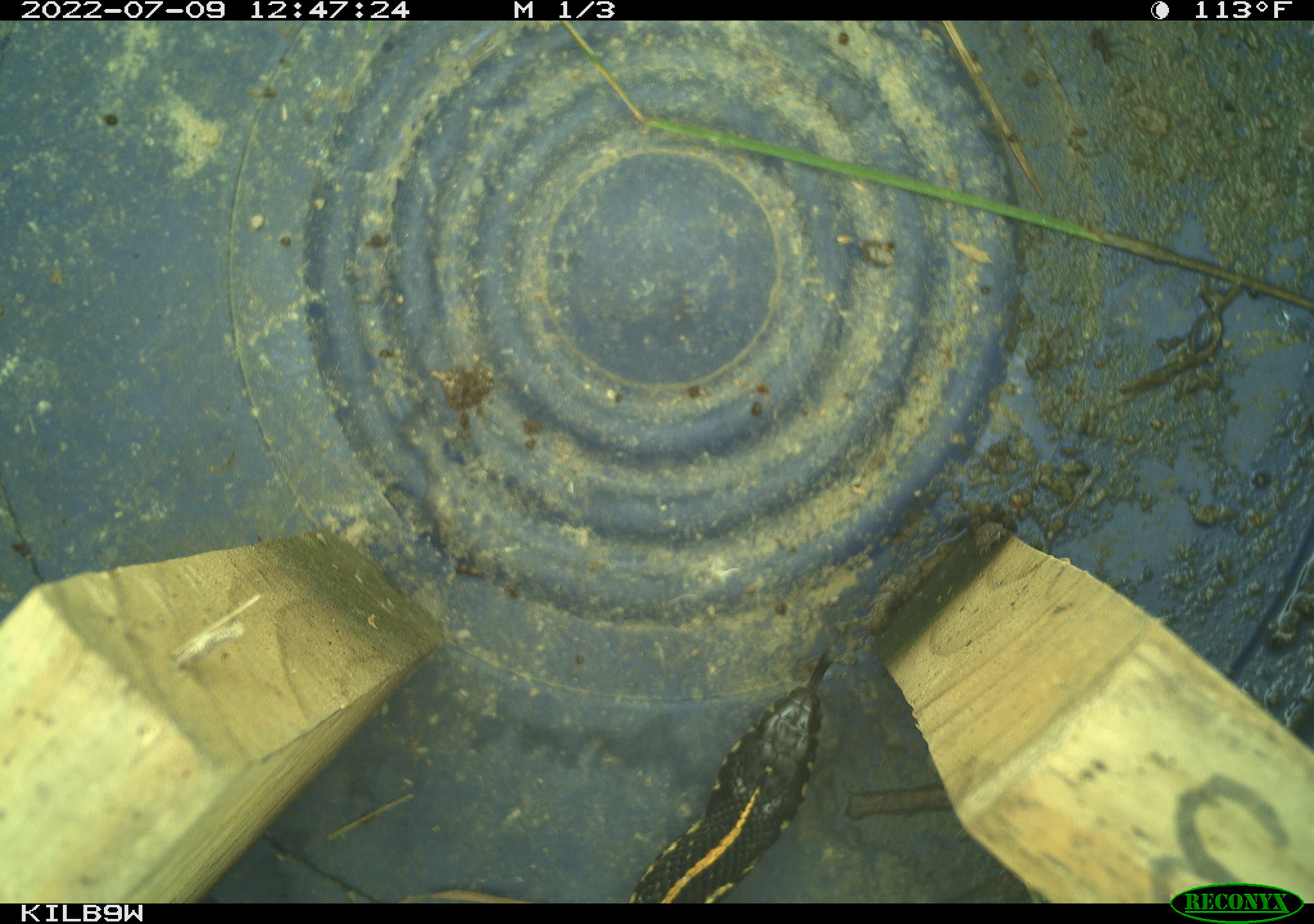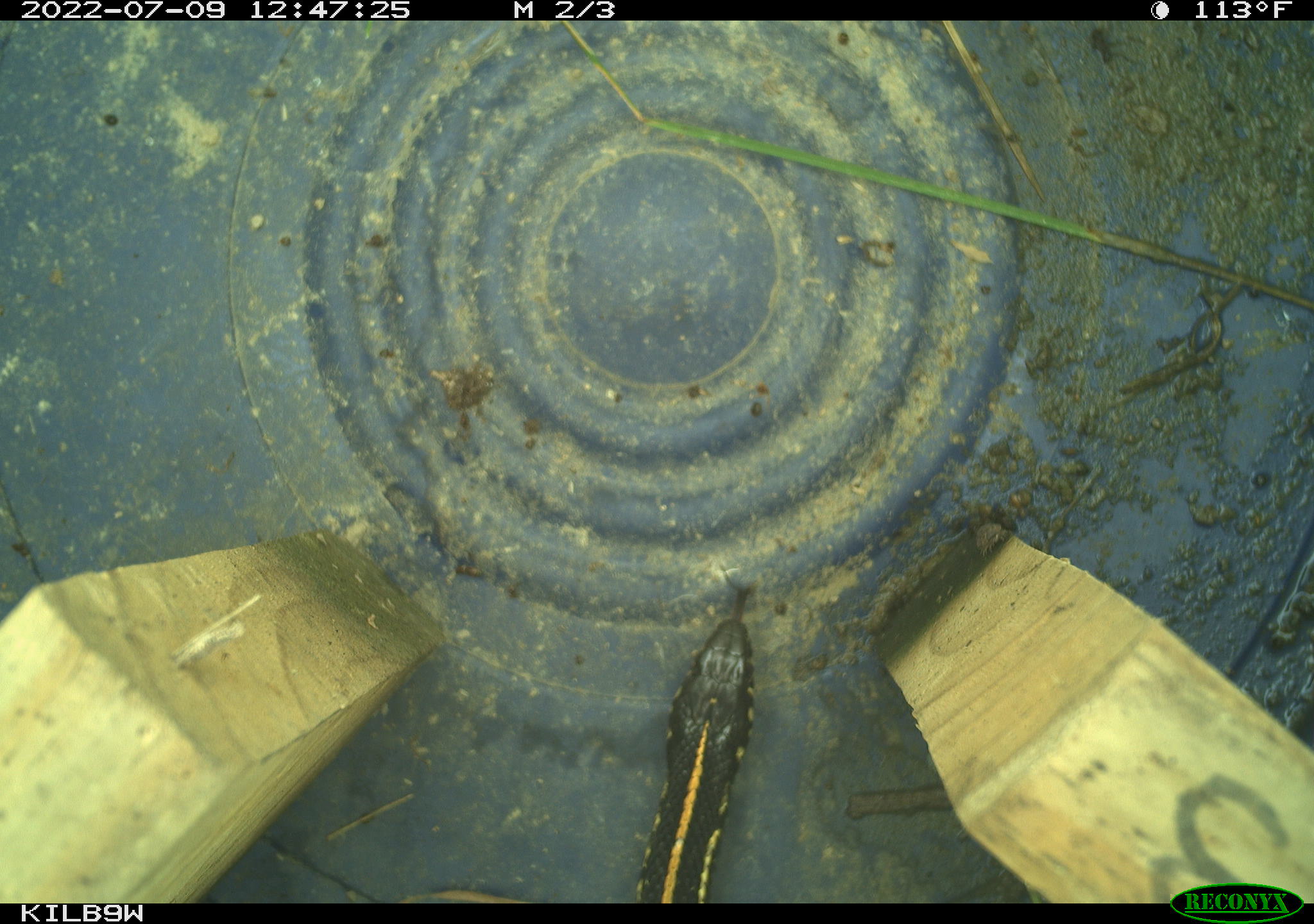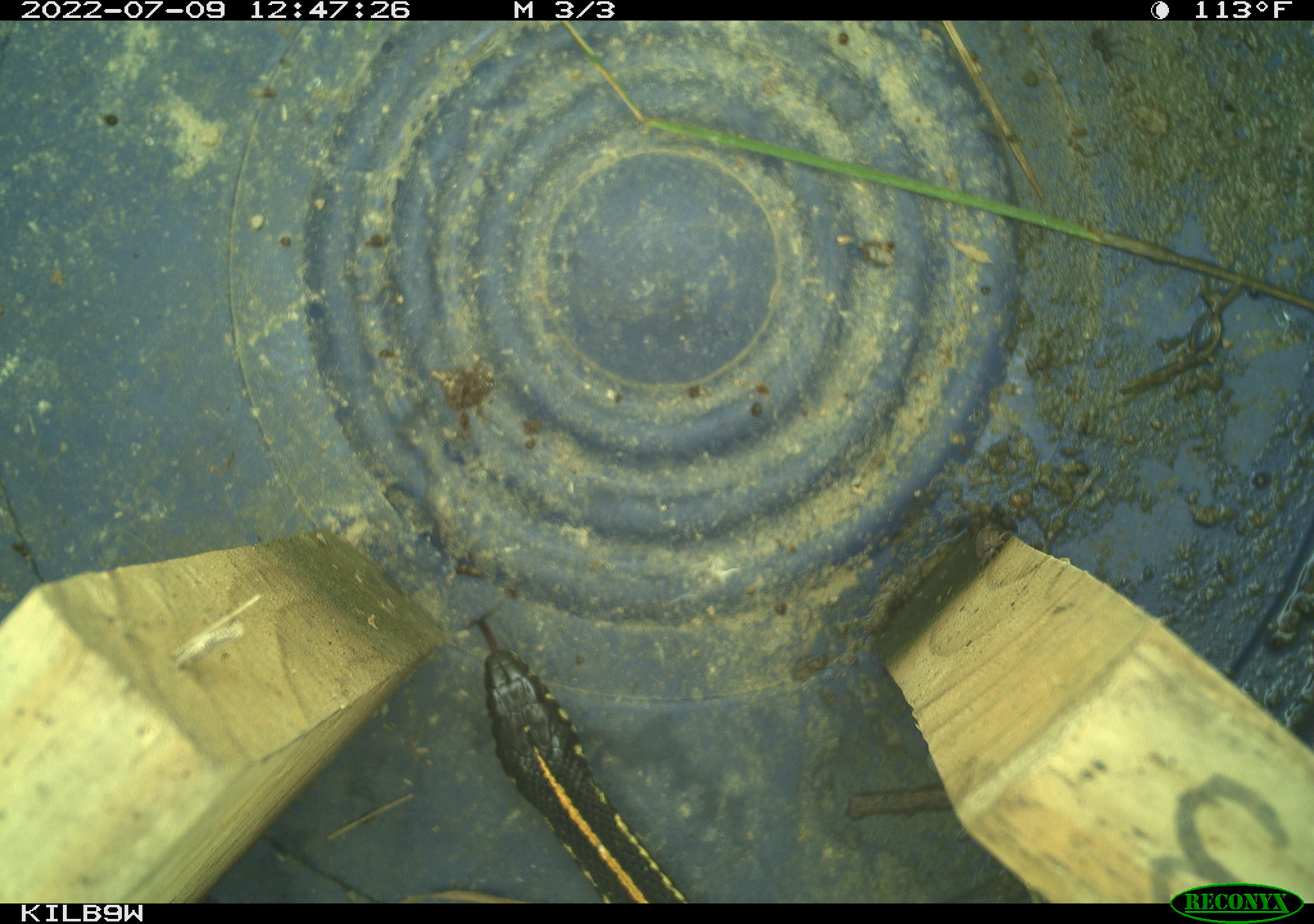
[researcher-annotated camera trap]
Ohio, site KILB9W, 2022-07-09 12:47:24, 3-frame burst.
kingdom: Animalia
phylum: Chordata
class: Reptilia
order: Squamata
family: Colubridae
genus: Thamnophis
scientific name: Thamnophis radix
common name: plains gartersnake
Plains gartersnake (Thamnophis radix).